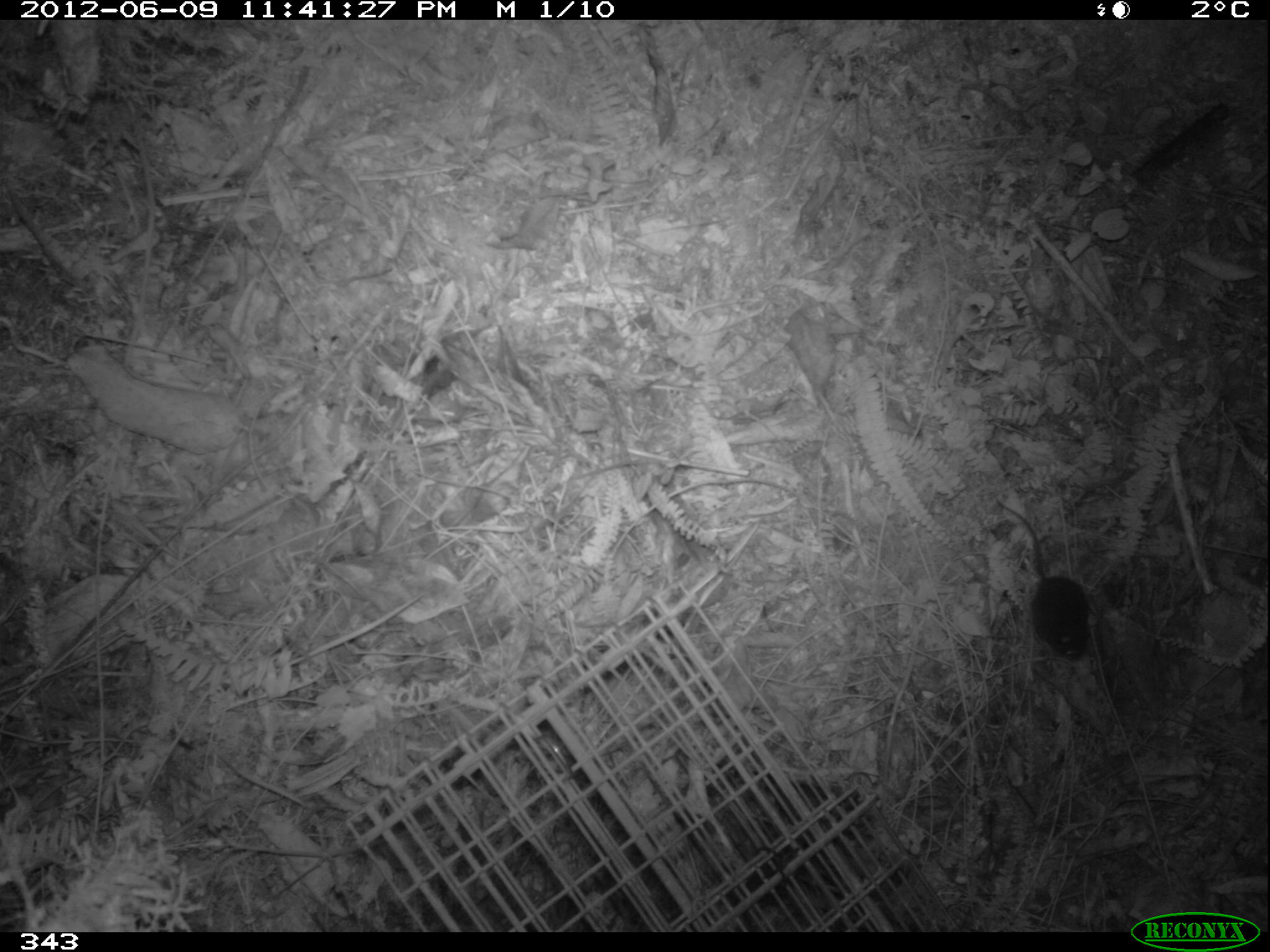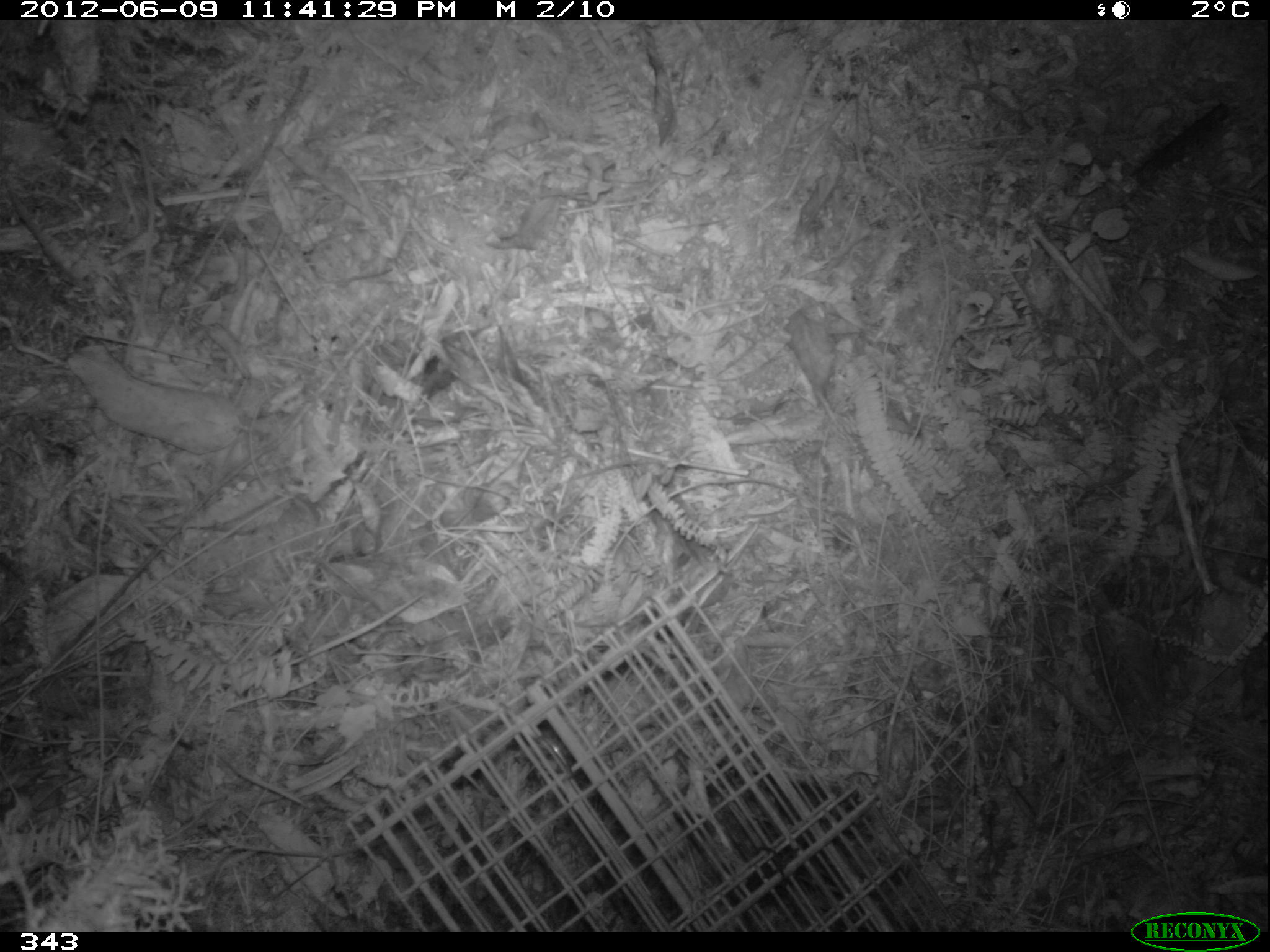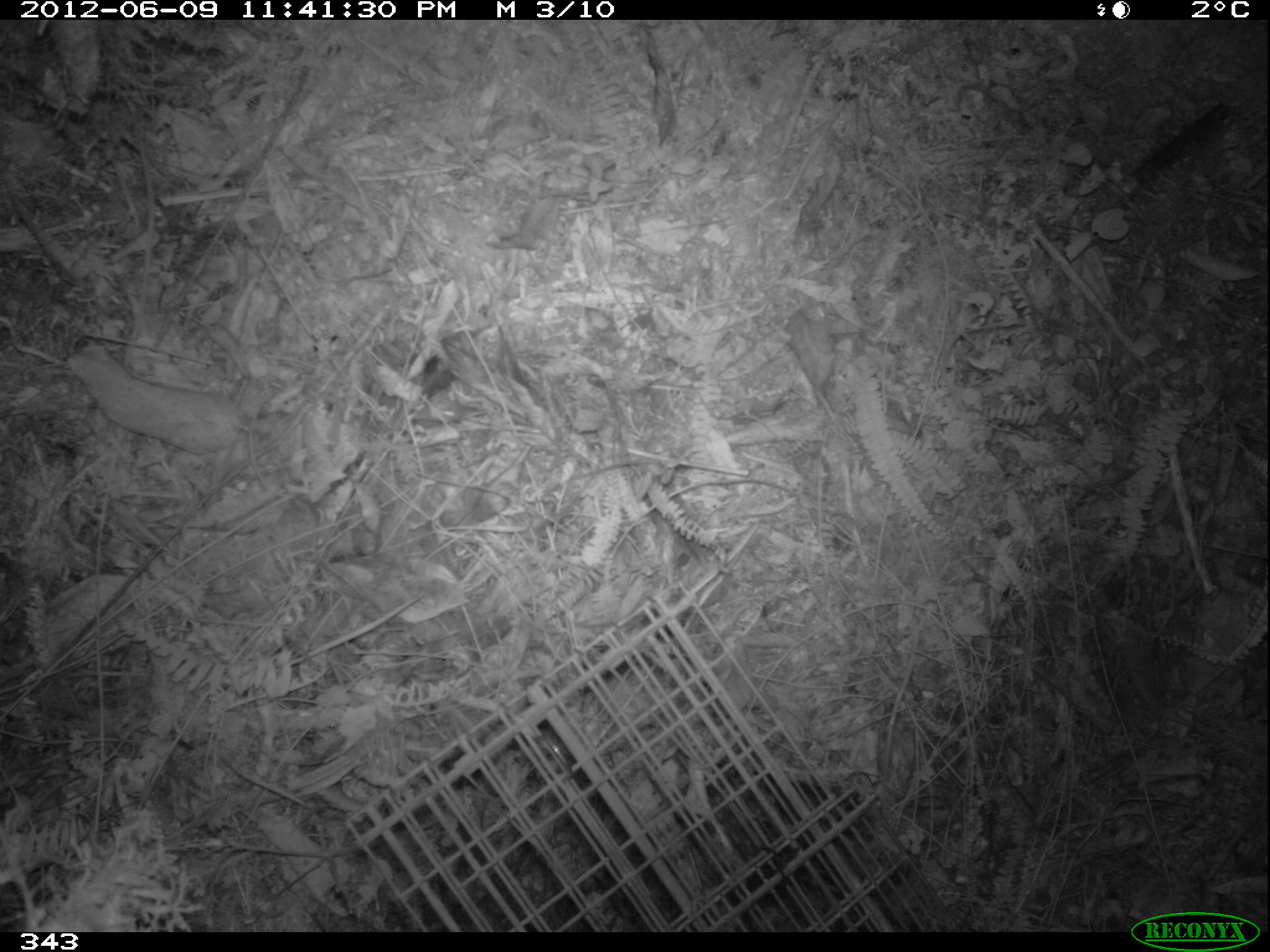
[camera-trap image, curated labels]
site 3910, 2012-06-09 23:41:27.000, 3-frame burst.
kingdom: Animalia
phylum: Chordata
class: Mammalia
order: Rodentia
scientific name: Rodentia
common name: rodents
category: unknown rodent